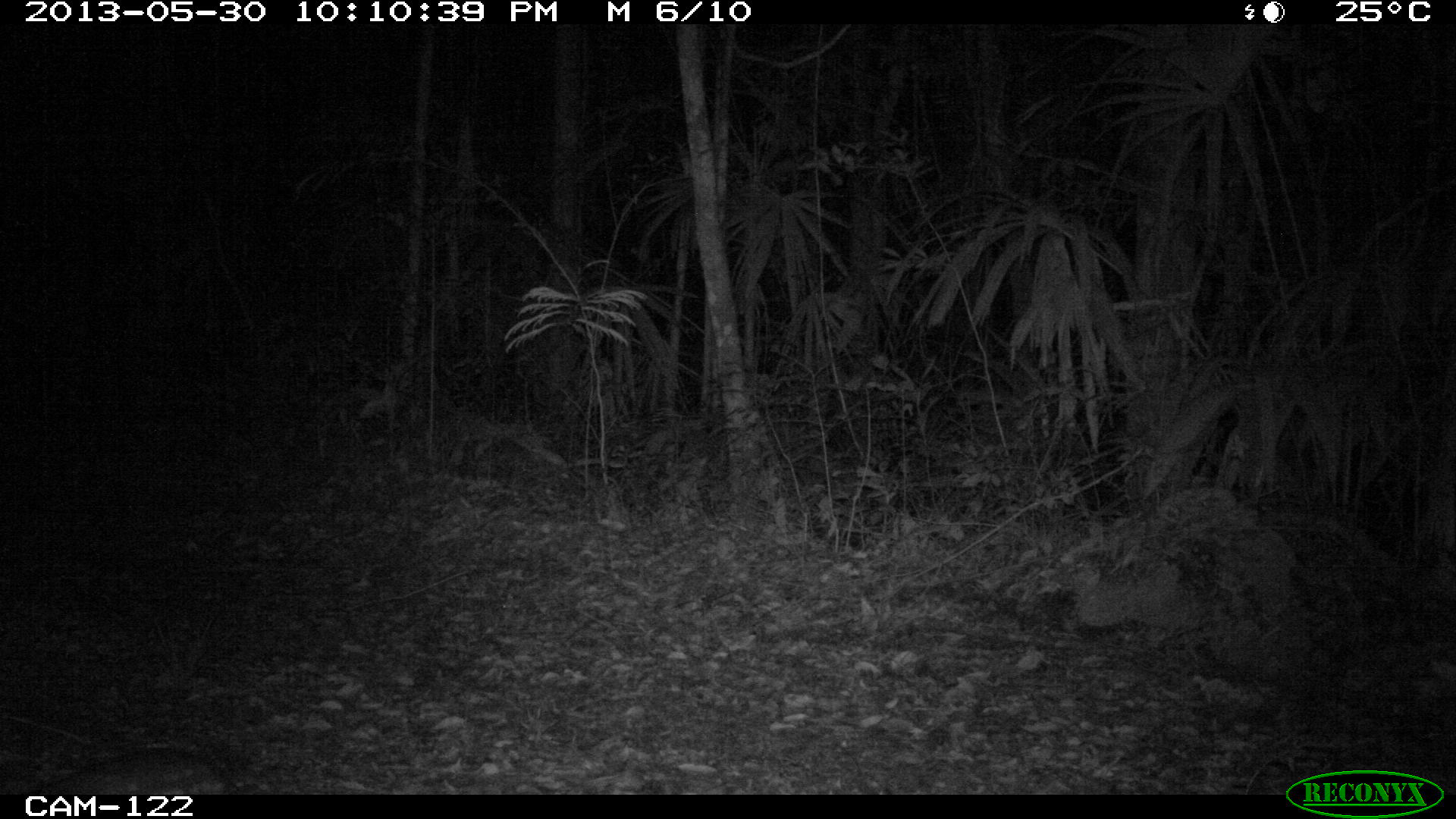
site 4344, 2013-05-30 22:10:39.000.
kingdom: Animalia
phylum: Chordata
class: Mammalia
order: Rodentia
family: Cuniculidae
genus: Cuniculus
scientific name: Cuniculus paca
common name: lowland paca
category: agouti paca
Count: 1.